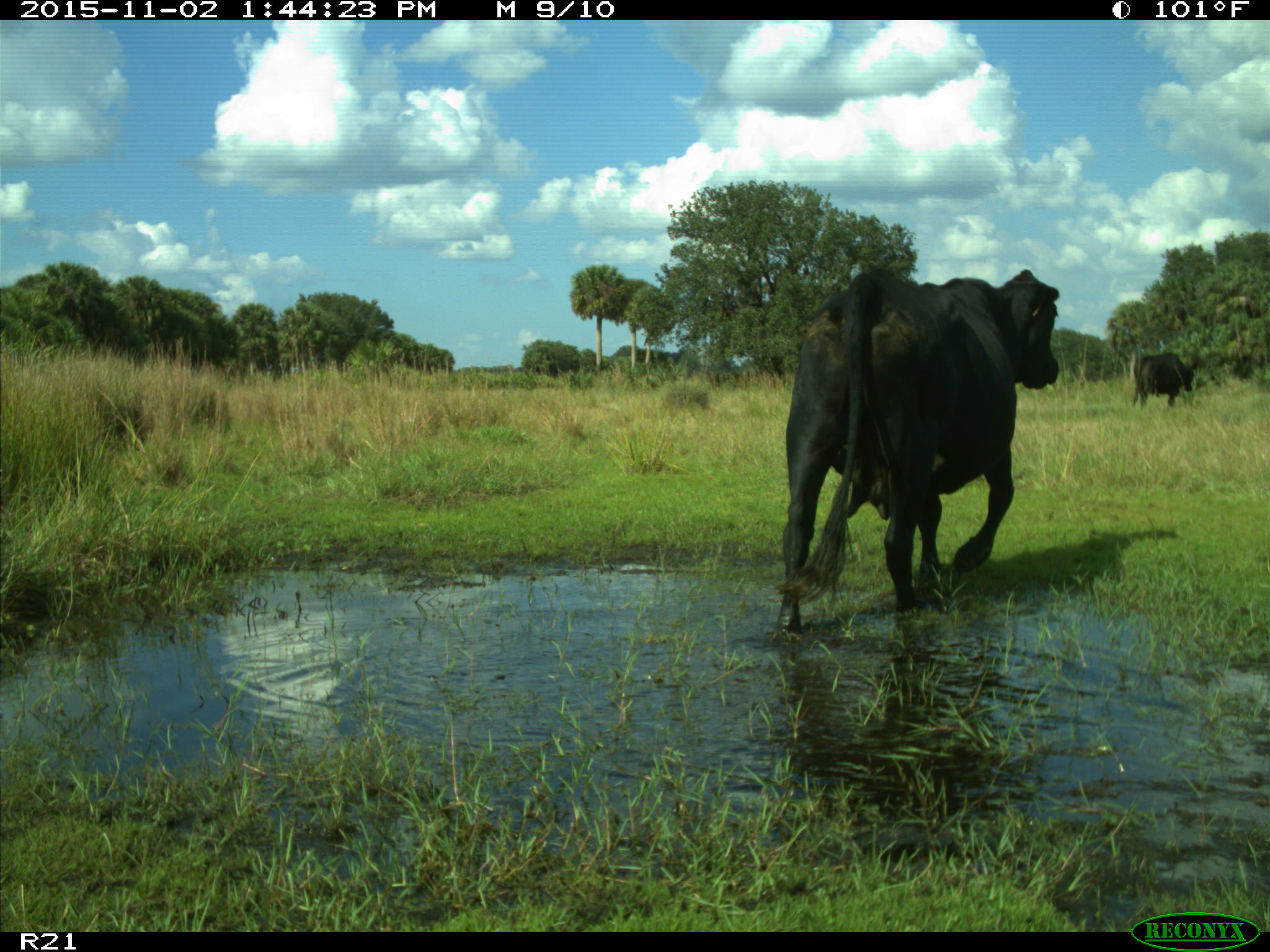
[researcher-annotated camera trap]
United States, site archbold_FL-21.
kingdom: Animalia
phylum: Chordata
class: Mammalia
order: Artiodactyla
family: Bovidae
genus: Bos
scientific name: Bos taurus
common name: domestic cow